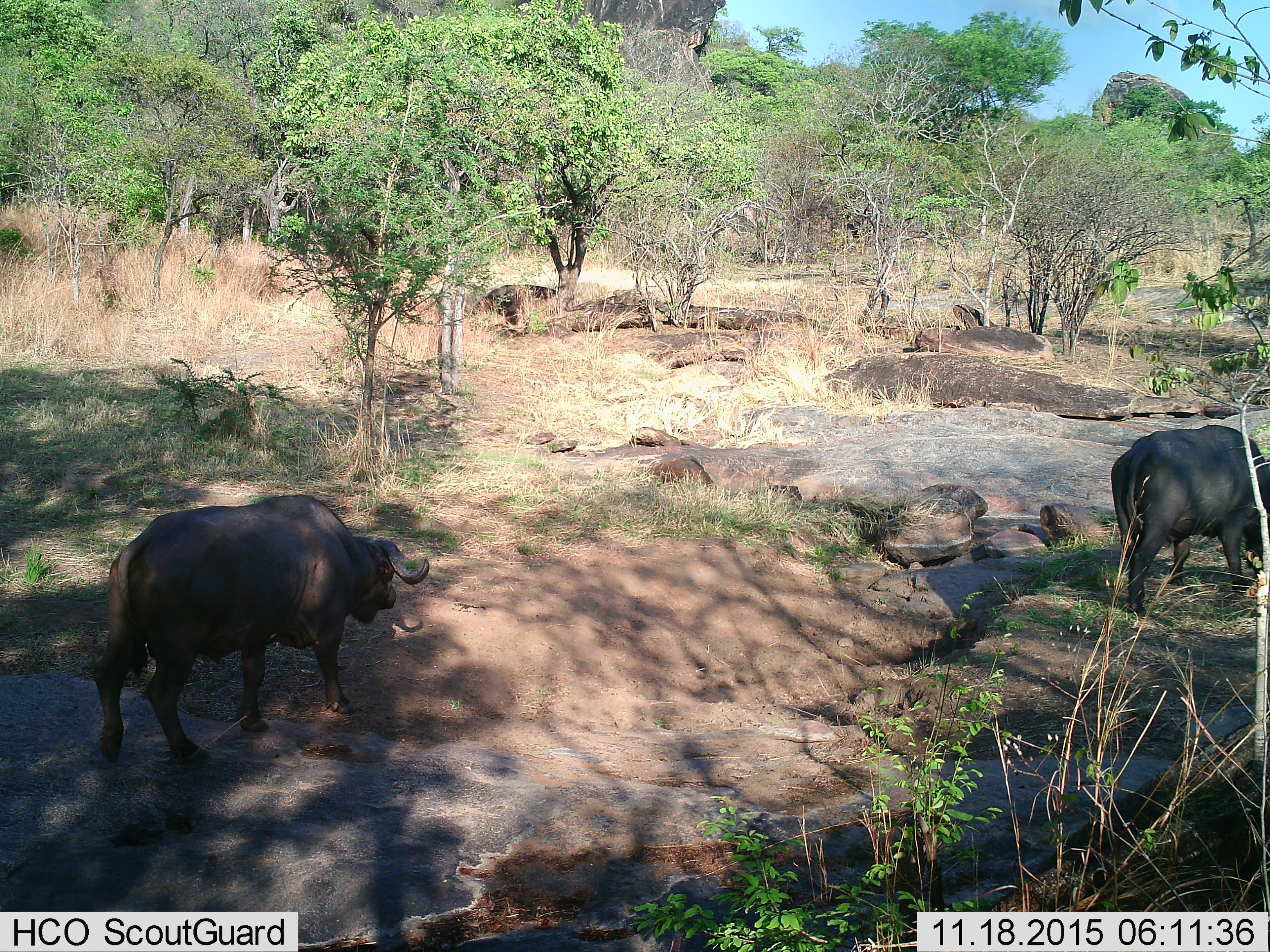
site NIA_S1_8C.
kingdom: Animalia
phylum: Chordata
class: Mammalia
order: Artiodactyla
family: Bovidae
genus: Syncerus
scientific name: Syncerus caffer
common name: african buffalo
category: buffalo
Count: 2.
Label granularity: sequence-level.